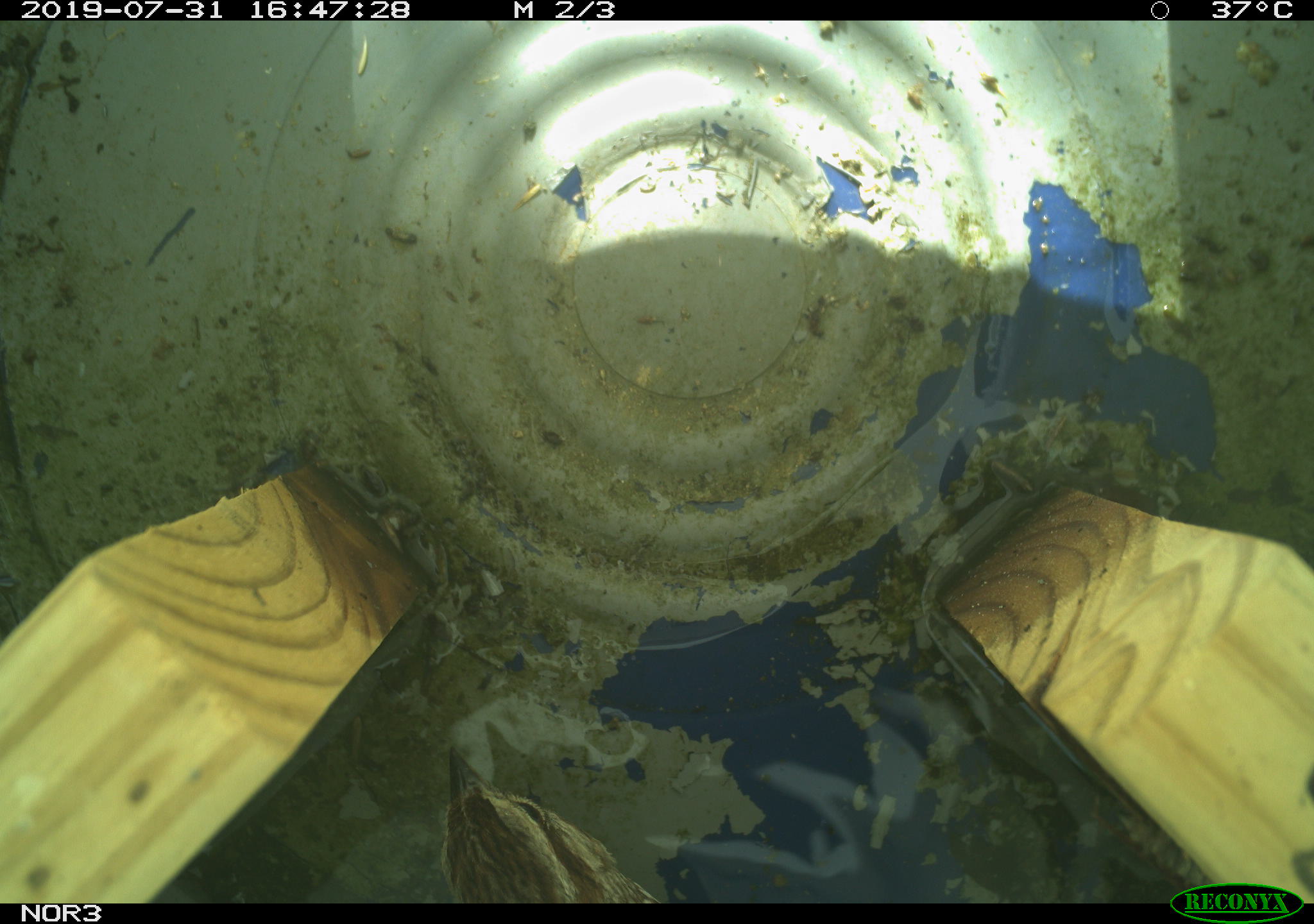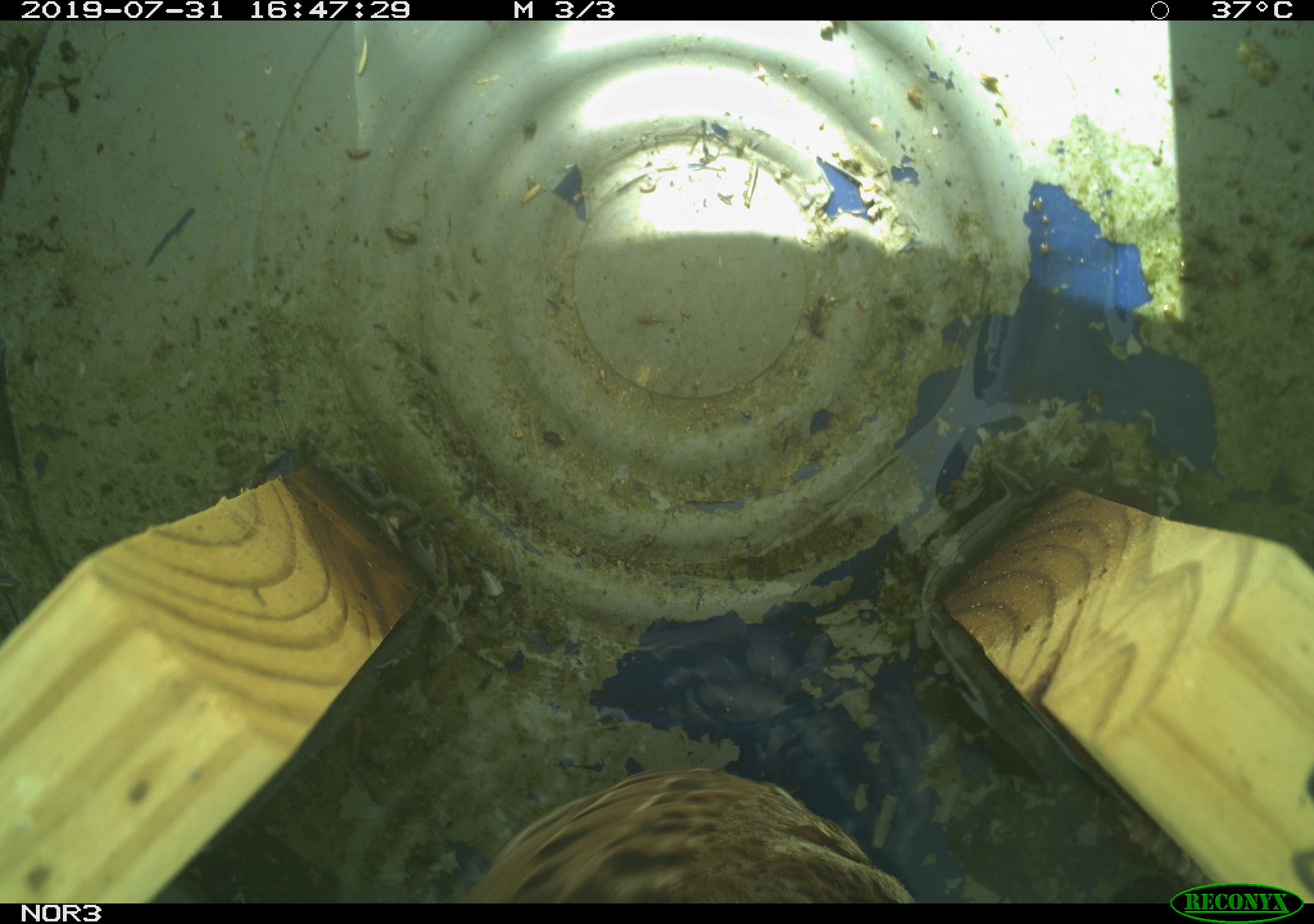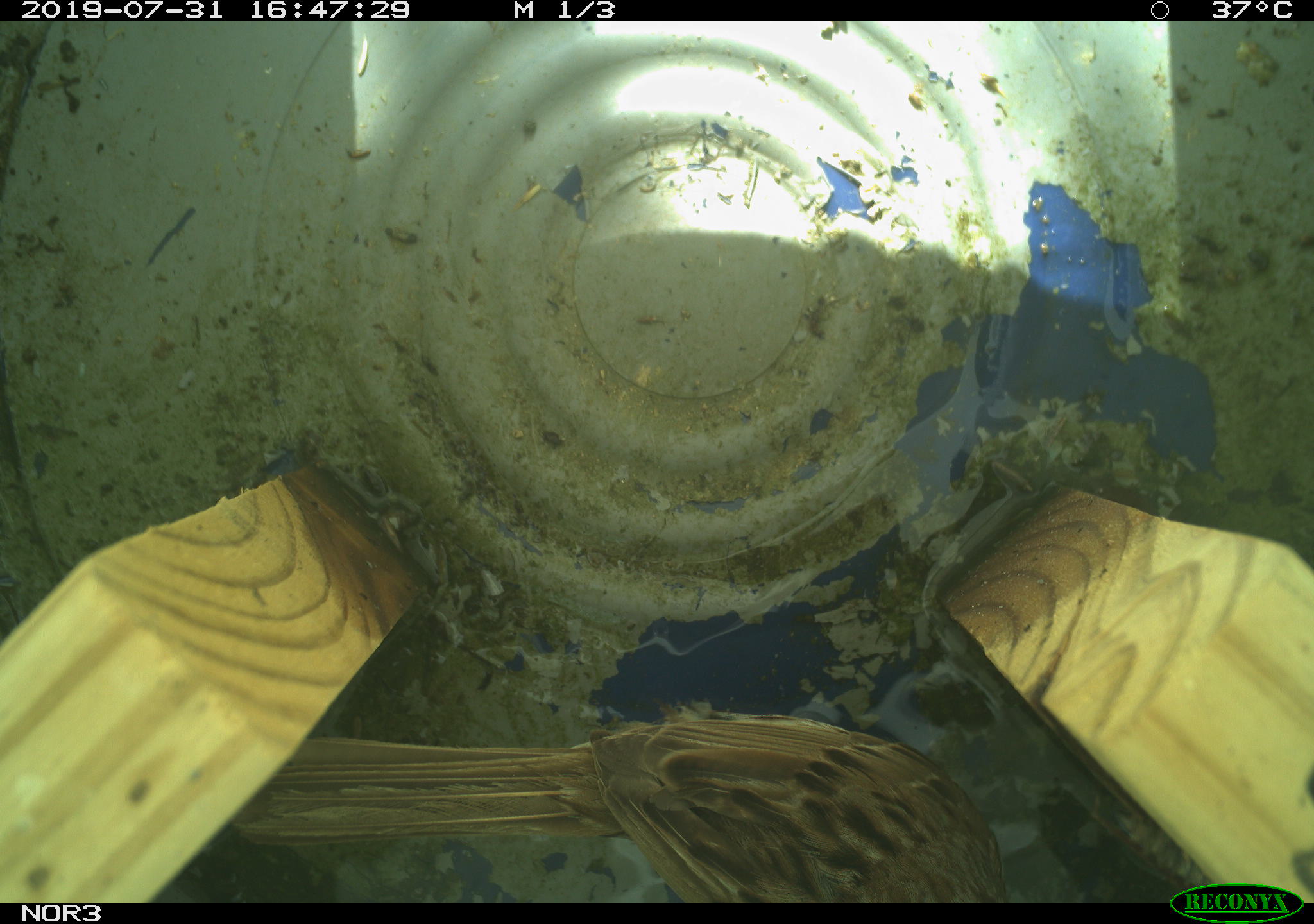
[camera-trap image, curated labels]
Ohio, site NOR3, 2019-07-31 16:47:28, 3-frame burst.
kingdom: Animalia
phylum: Chordata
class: Aves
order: Passeriformes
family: Passerellidae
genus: Melospiza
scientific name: Melospiza melodia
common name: song sparrow